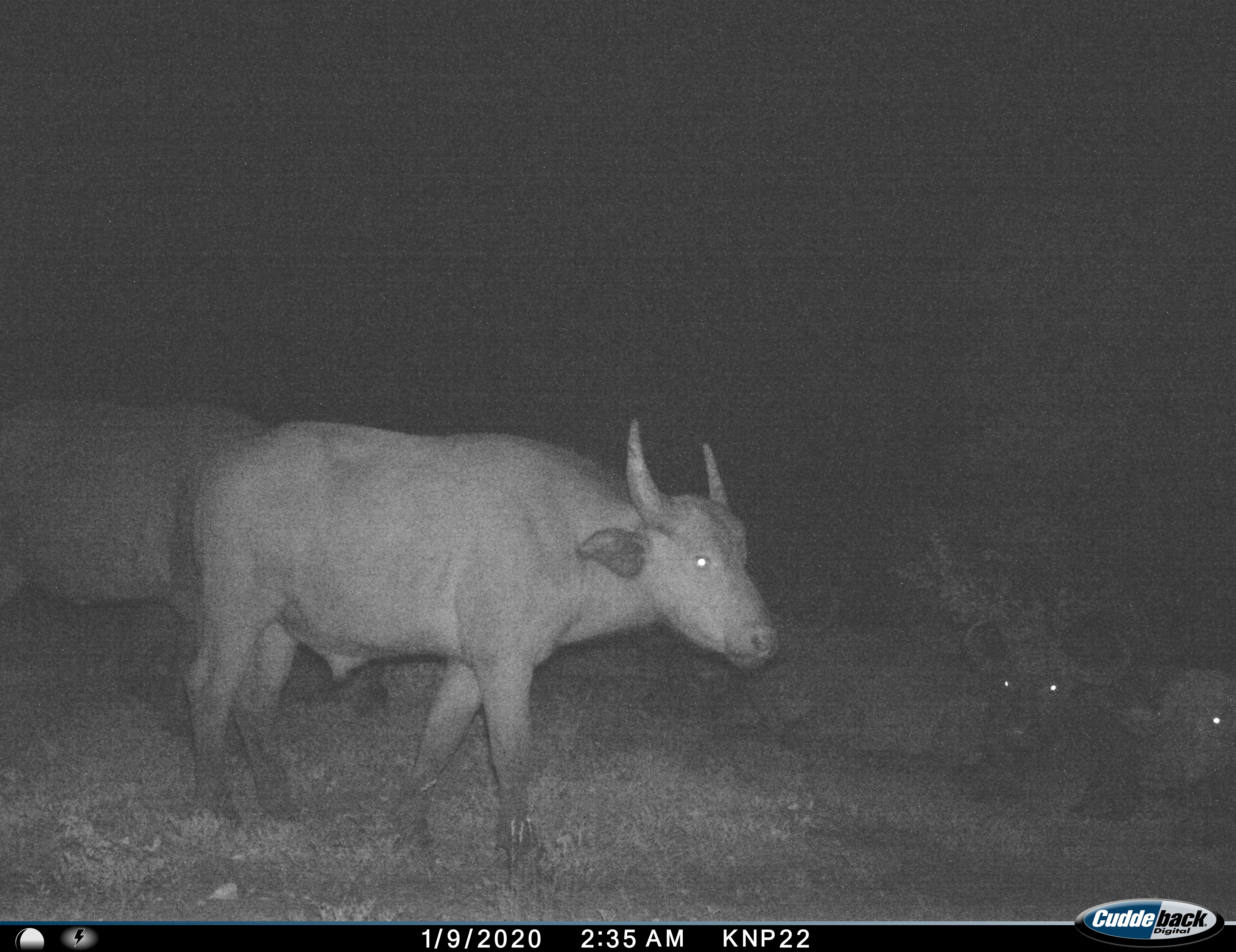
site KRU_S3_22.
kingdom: Animalia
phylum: Chordata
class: Mammalia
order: Artiodactyla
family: Bovidae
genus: Syncerus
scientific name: Syncerus caffer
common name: african buffalo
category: buffalo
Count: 4.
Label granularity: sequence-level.